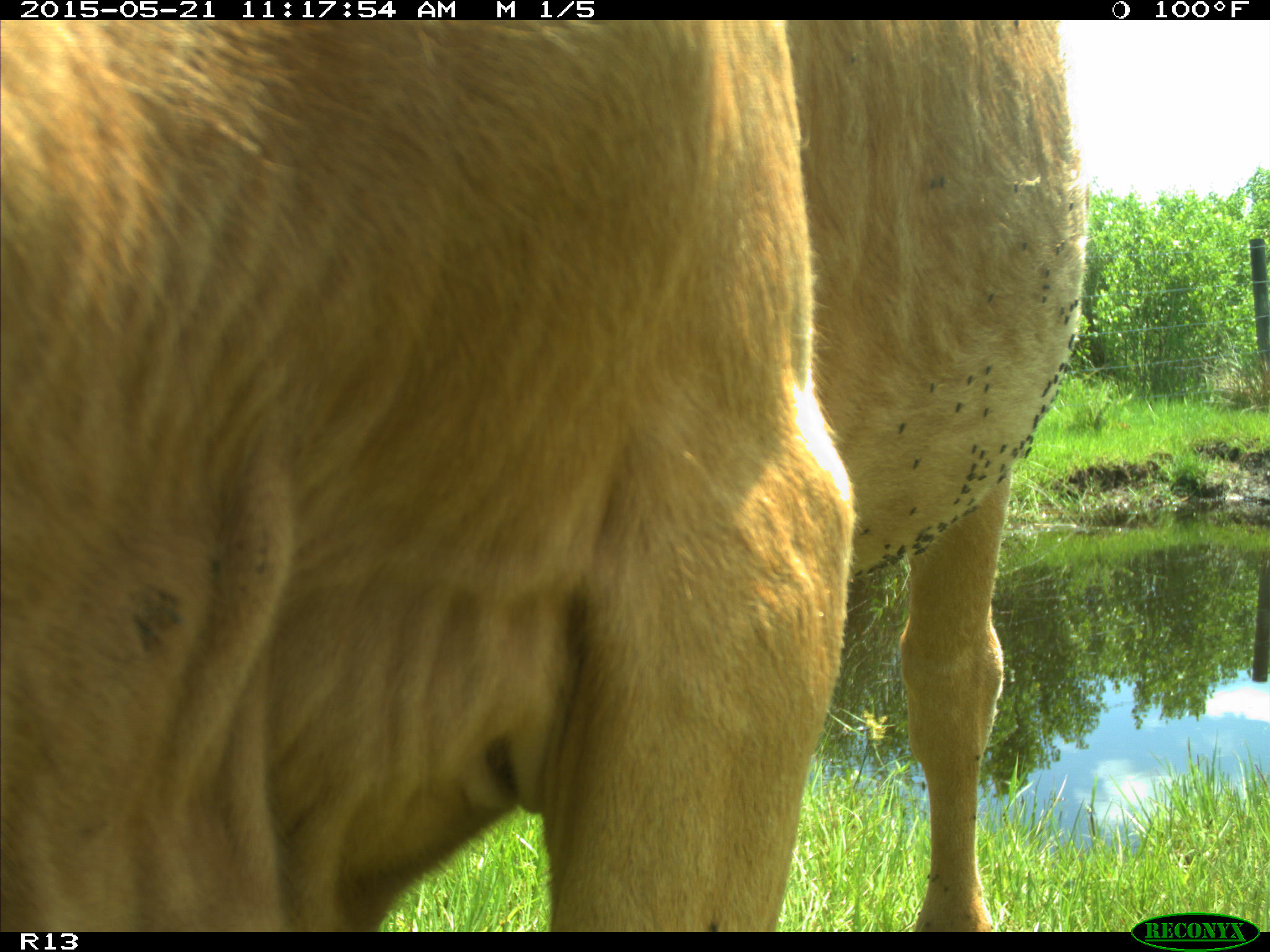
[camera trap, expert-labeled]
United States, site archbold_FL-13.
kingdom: Animalia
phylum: Chordata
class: Mammalia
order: Artiodactyla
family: Bovidae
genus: Bos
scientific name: Bos taurus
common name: domestic cow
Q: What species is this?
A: Bos taurus (domestic cow).